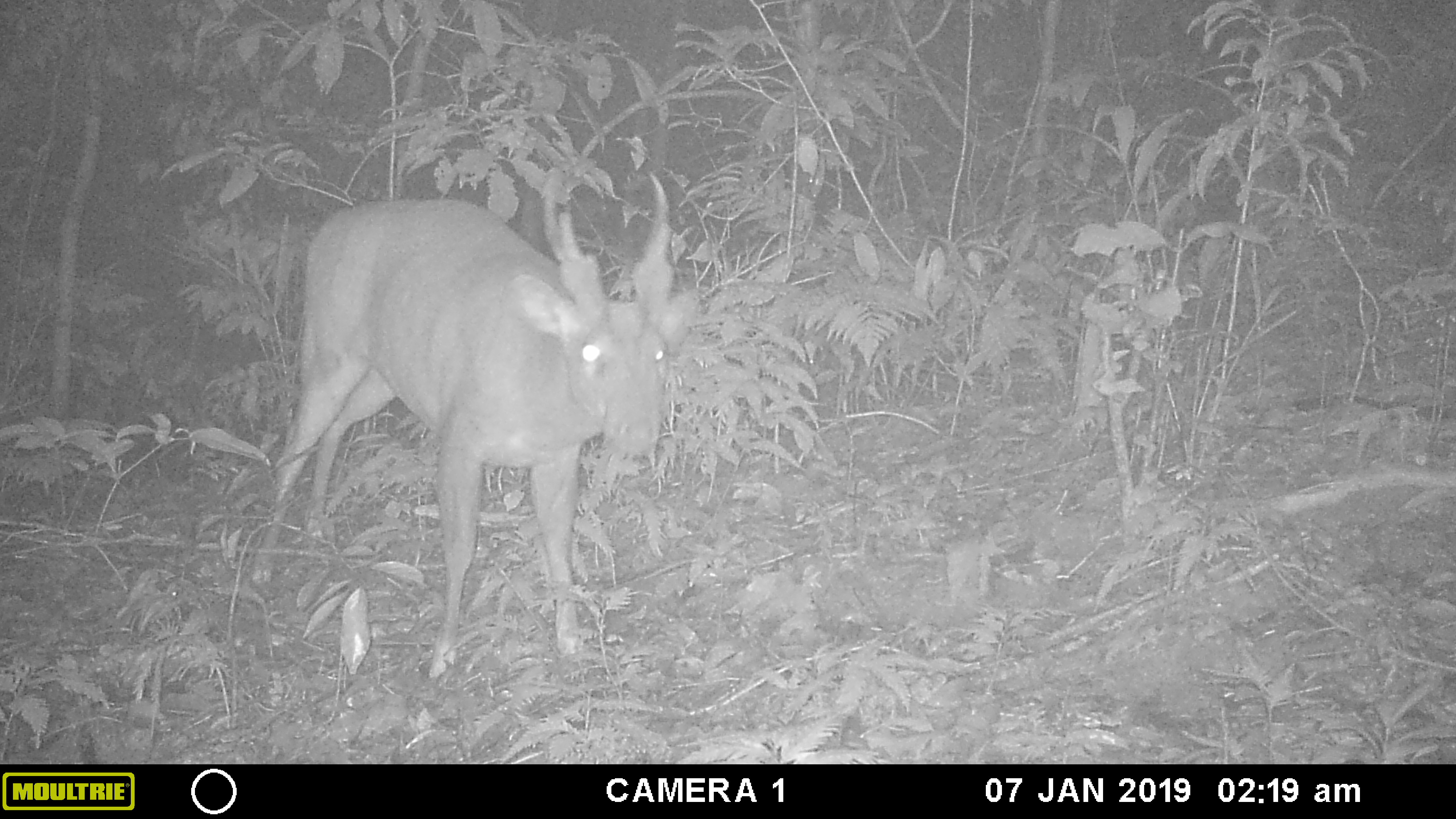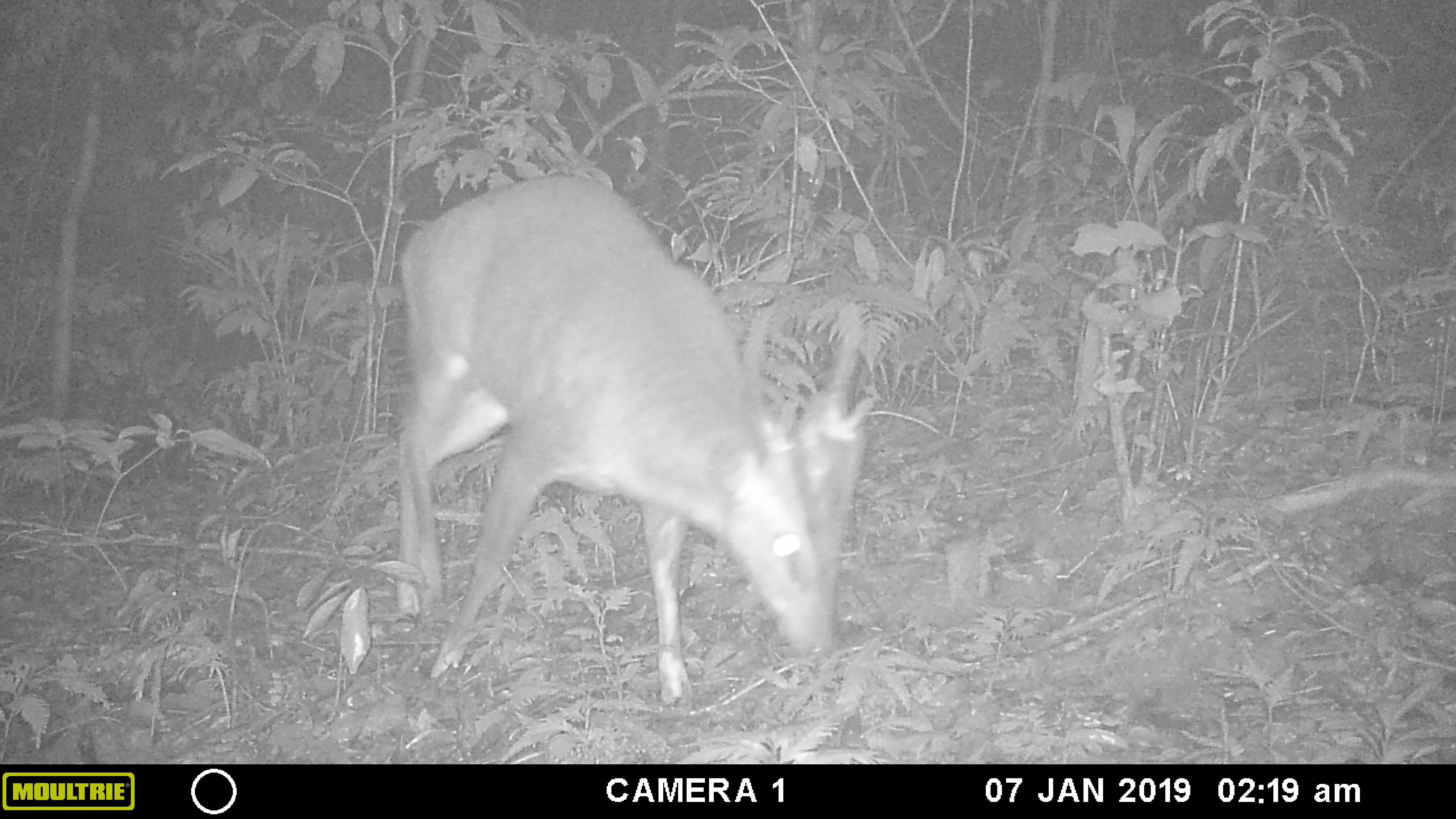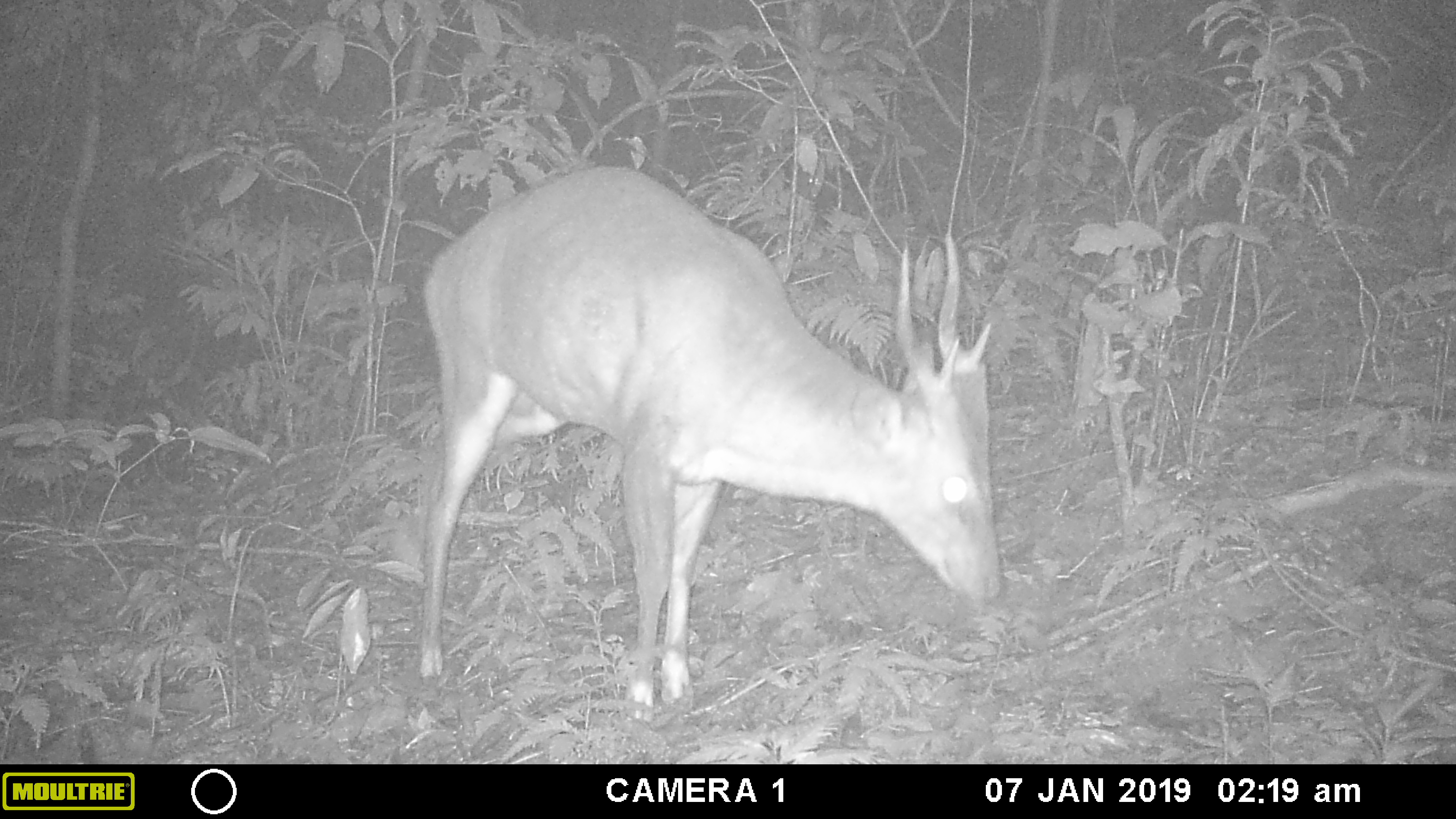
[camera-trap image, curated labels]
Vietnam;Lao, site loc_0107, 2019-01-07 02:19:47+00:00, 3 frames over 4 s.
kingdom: Animalia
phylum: Chordata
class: Mammalia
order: Artiodactyla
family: Cervidae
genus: Muntiacus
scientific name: Muntiacus vuquangensis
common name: large-antlered muntjac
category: large antlered muntjac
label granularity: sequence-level